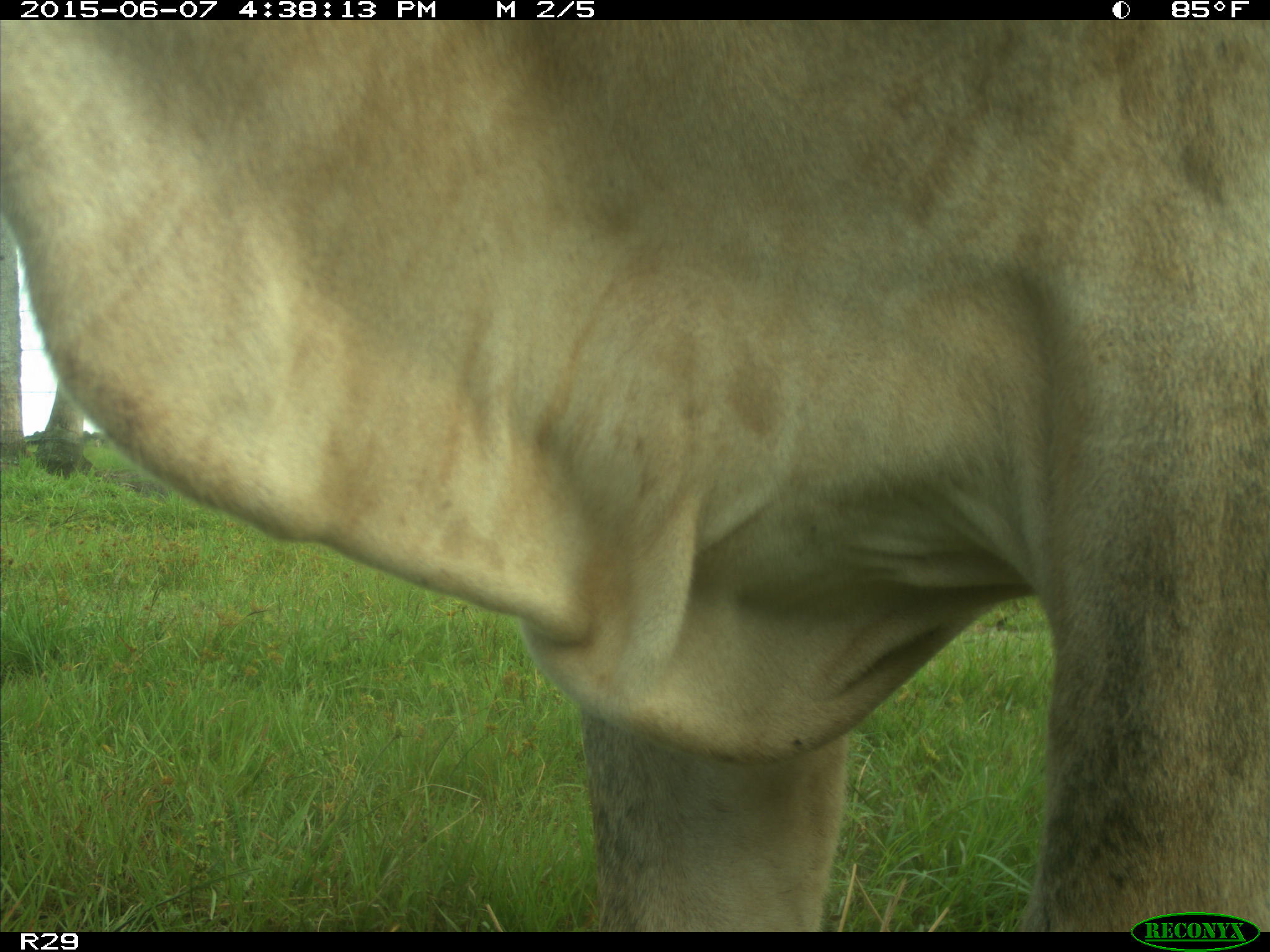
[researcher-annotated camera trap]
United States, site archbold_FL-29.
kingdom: Animalia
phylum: Chordata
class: Mammalia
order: Artiodactyla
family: Bovidae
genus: Bos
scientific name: Bos taurus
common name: domestic cow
Bos taurus (domestic cow).